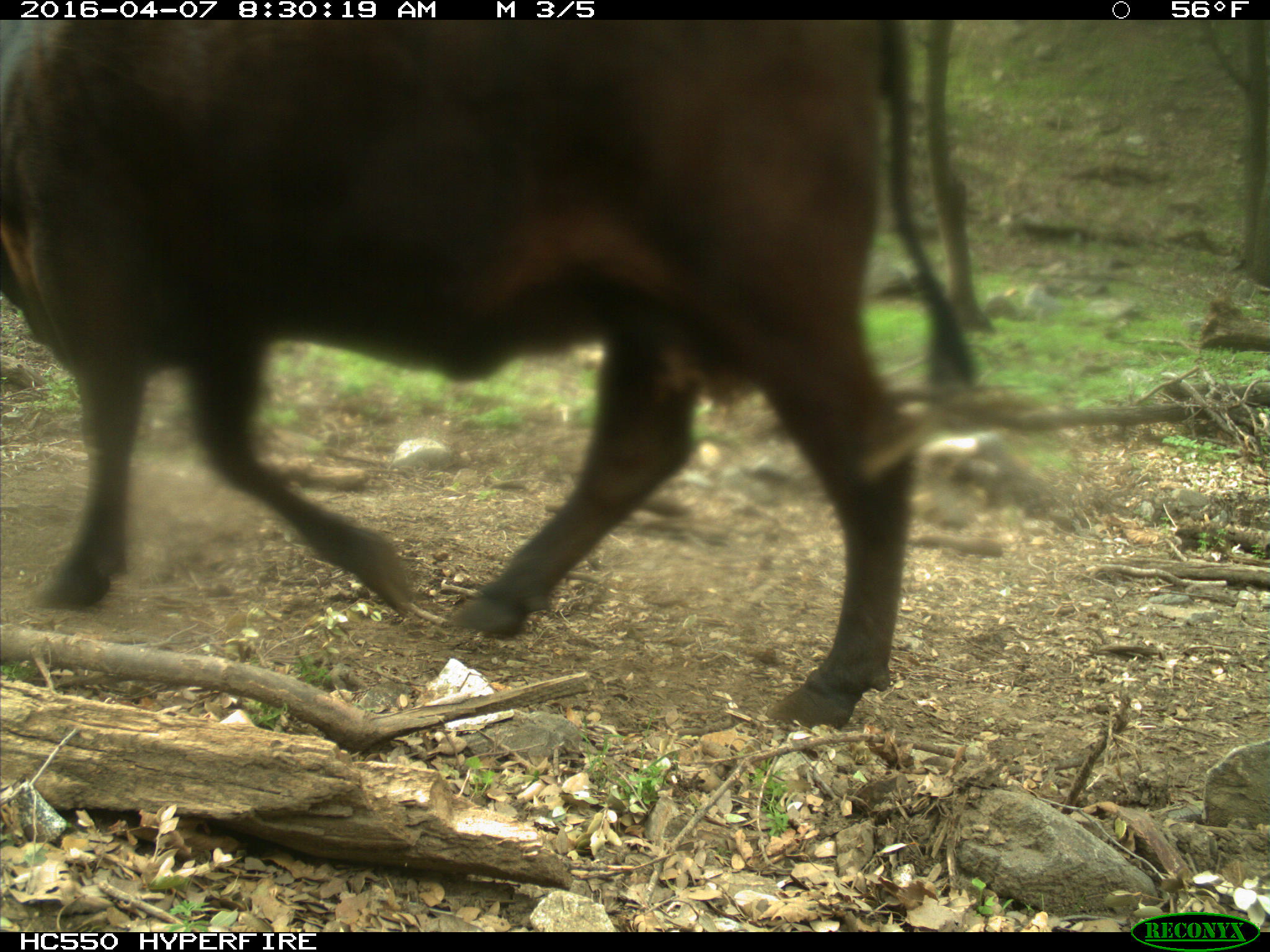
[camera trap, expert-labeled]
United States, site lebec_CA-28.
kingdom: Animalia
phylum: Chordata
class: Mammalia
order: Artiodactyla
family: Bovidae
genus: Bos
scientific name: Bos taurus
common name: domestic cow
Bos taurus (domestic cow).